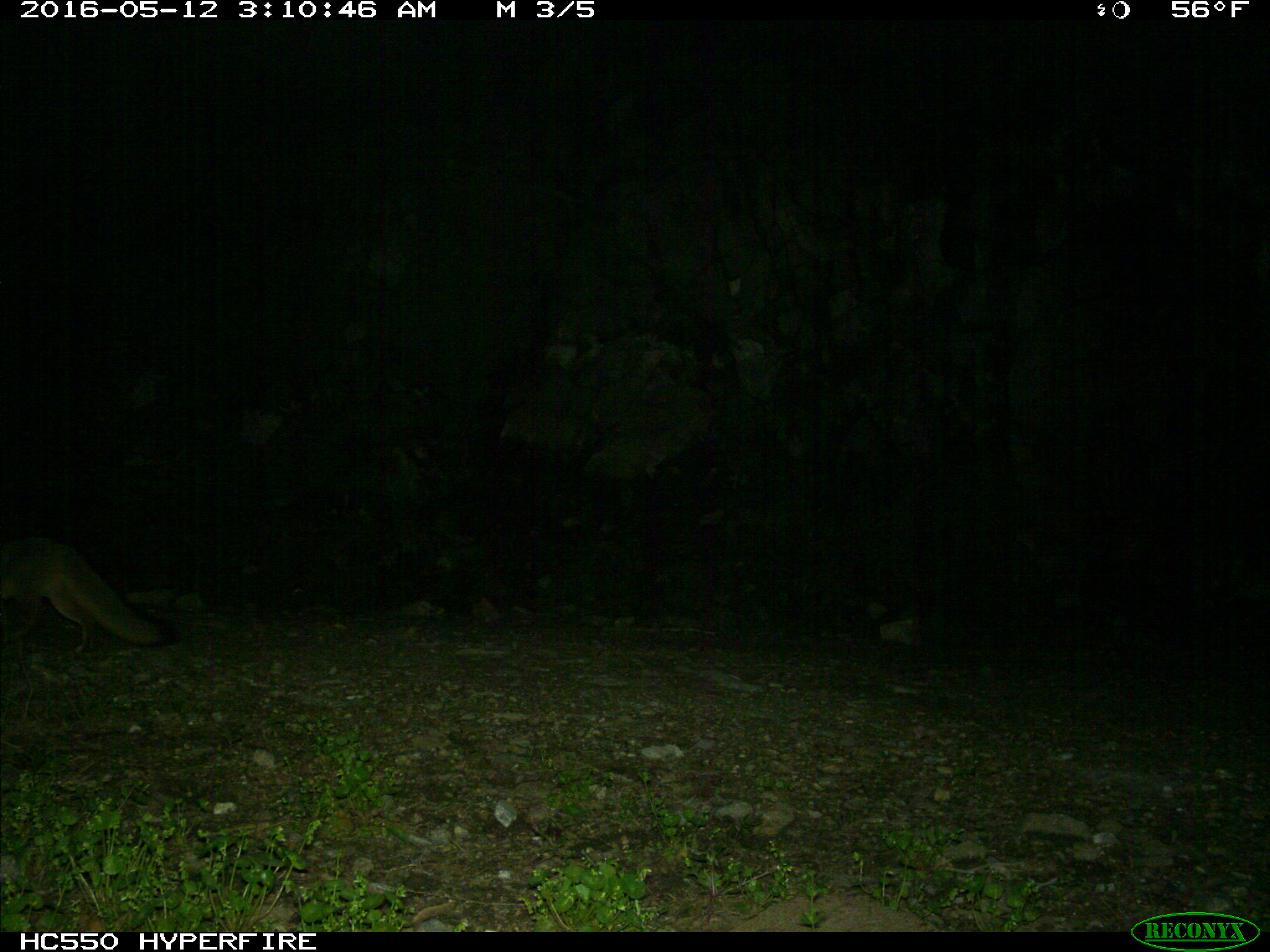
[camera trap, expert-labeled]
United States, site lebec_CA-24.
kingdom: Animalia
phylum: Chordata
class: Mammalia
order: Carnivora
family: Canidae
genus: Urocyon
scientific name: Urocyon cinereoargenteus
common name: gray fox